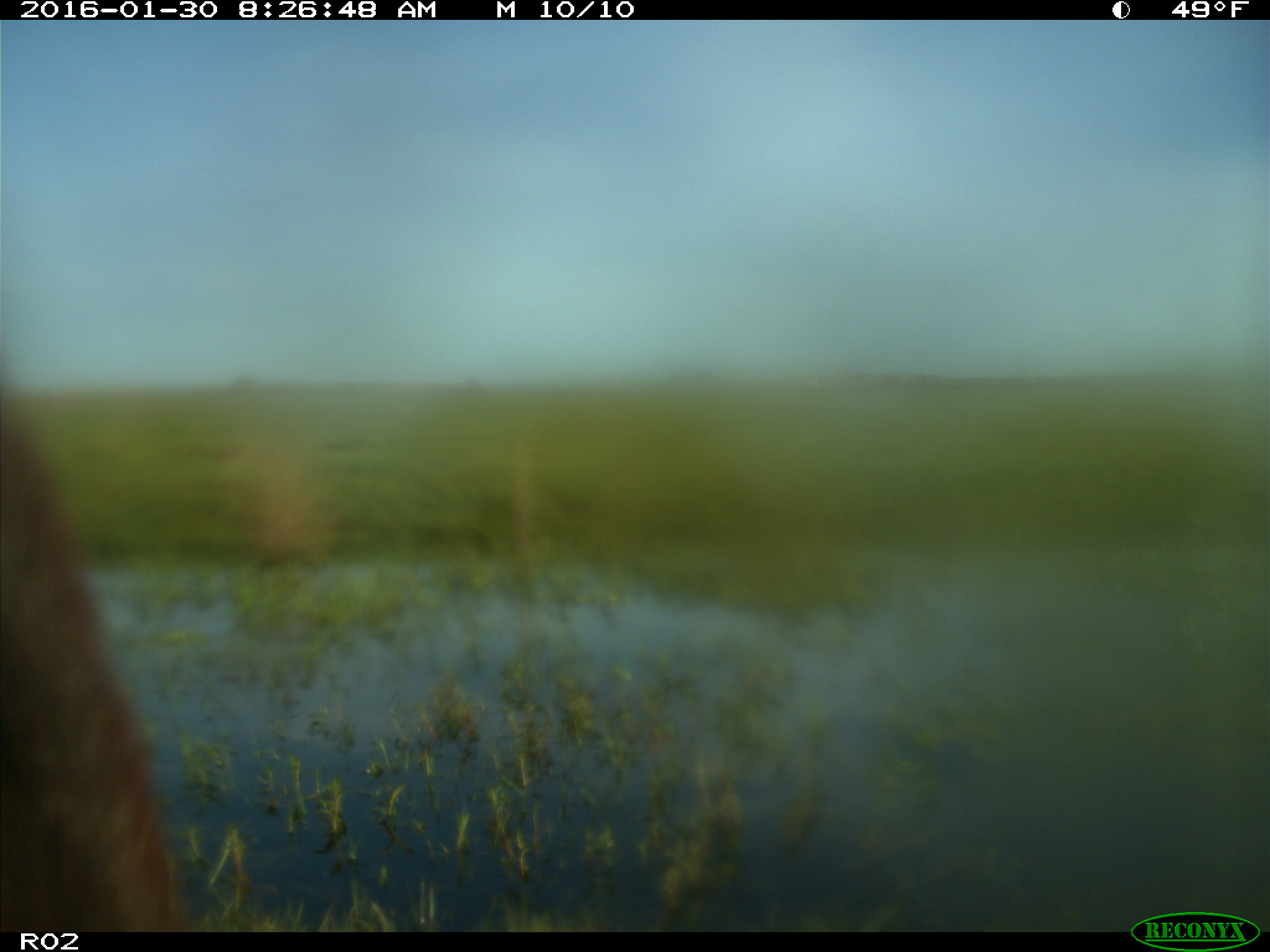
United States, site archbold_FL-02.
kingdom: Animalia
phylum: Chordata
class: Mammalia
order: Artiodactyla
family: Bovidae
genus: Bos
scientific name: Bos taurus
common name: domestic cow